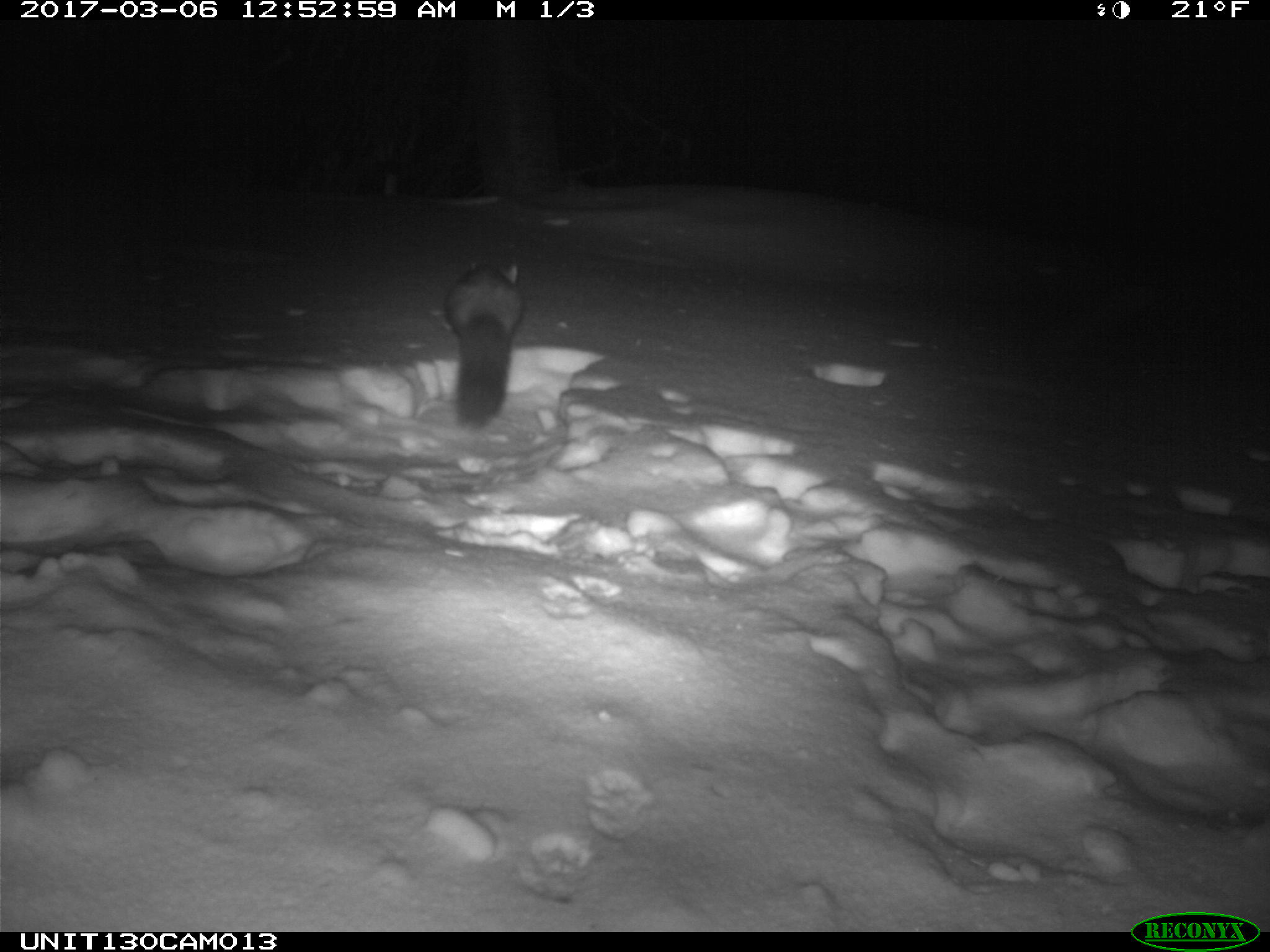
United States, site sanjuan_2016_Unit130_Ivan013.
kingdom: Animalia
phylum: Chordata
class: Mammalia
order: Carnivora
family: Mustelidae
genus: Martes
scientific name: Martes americana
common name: american marten